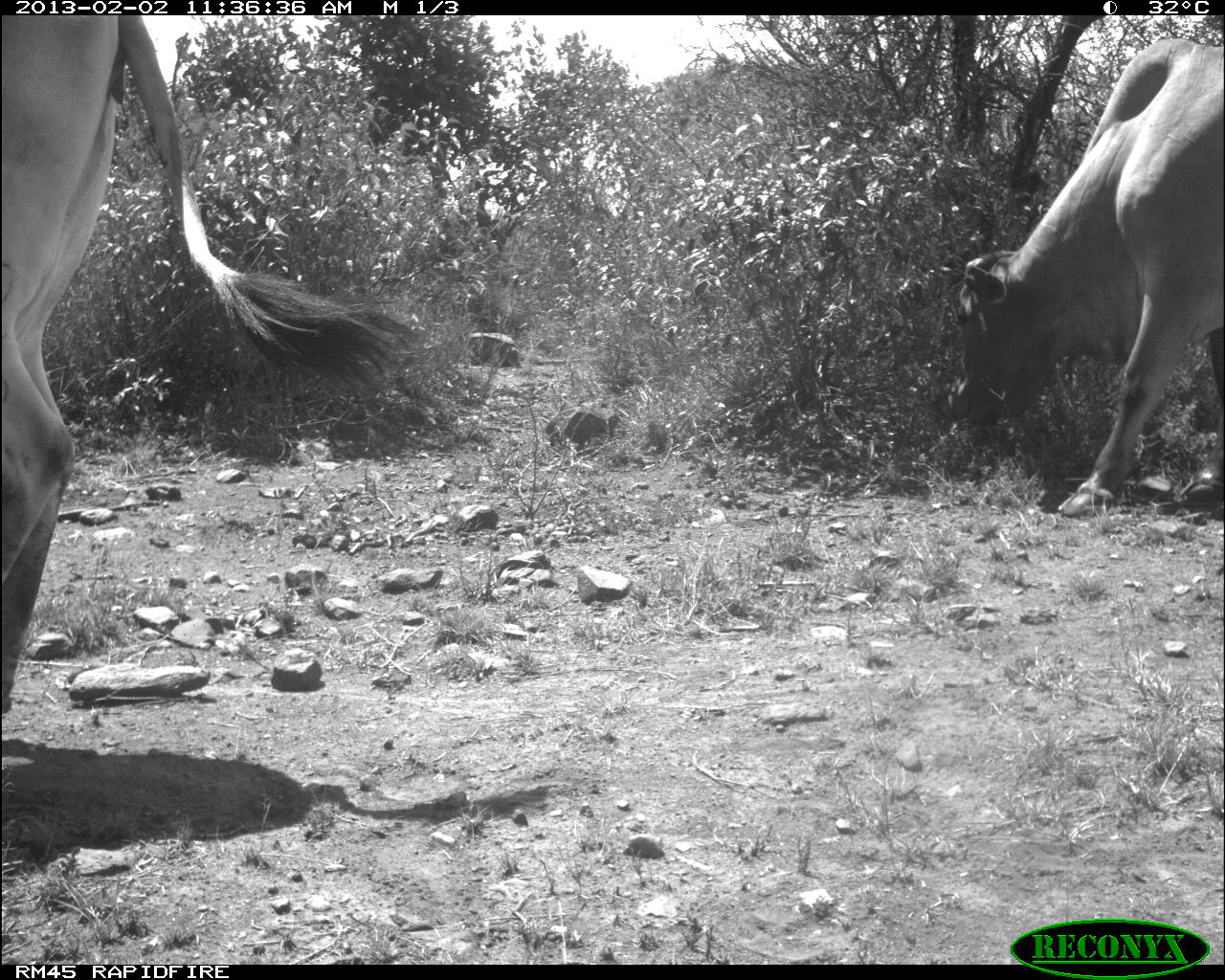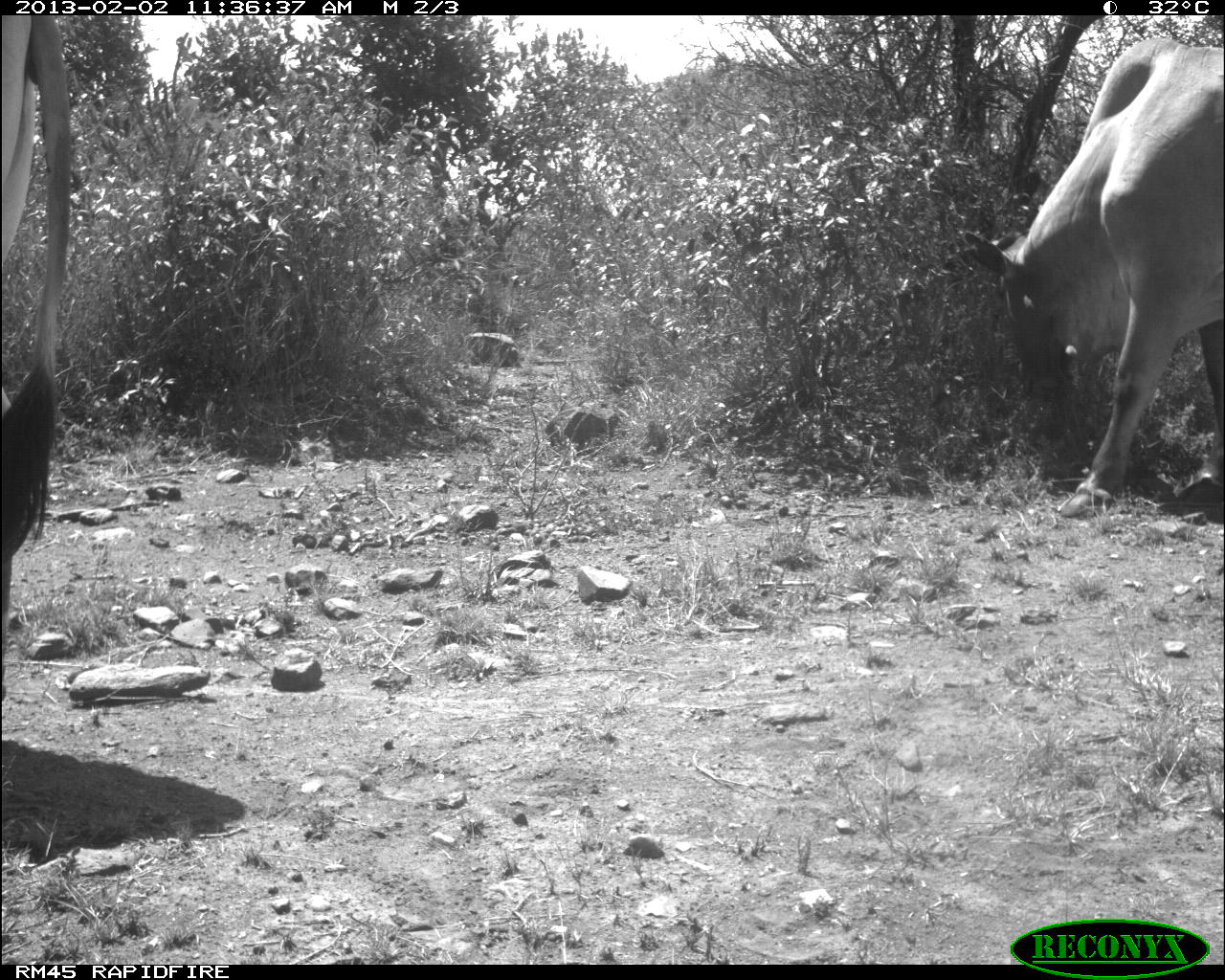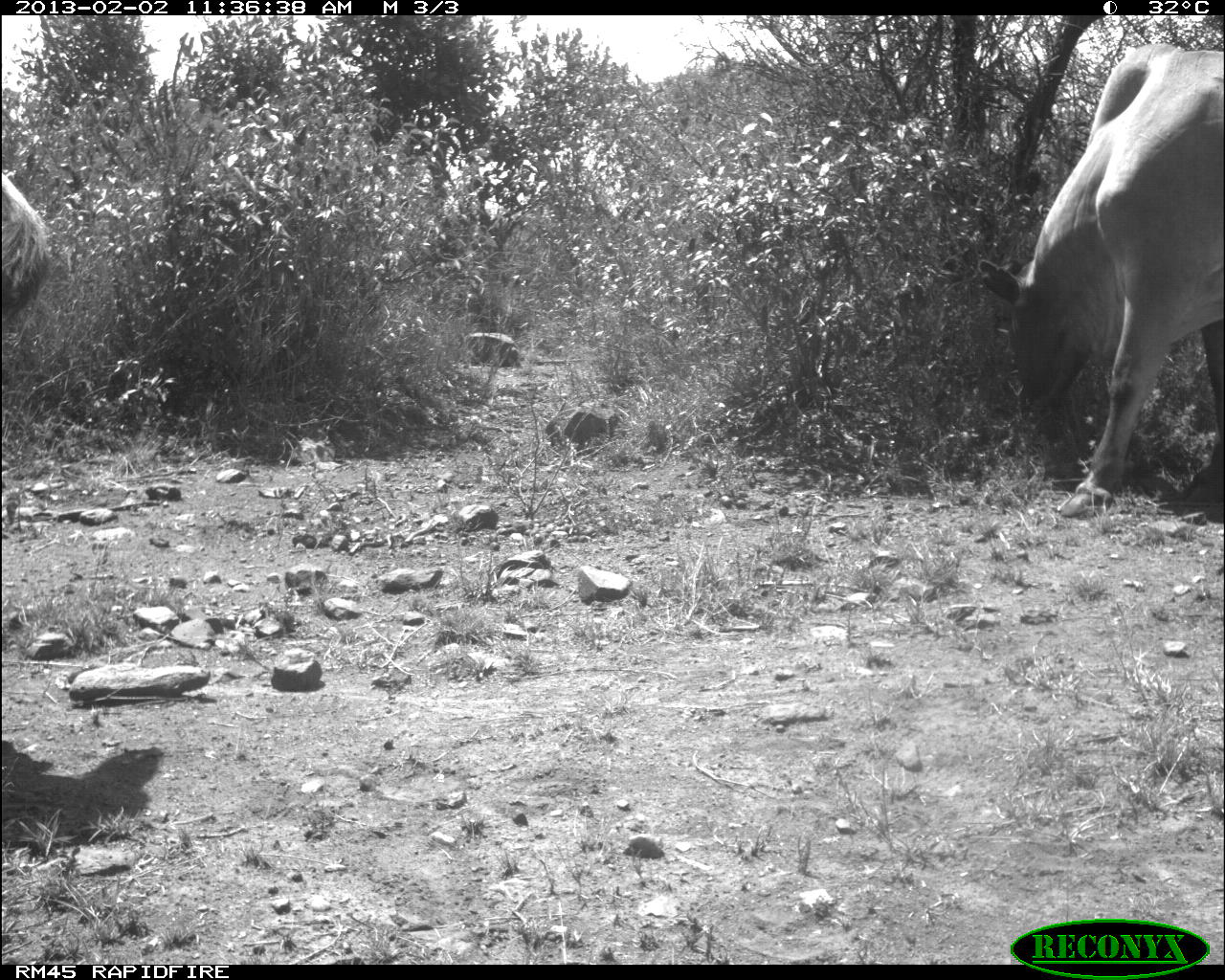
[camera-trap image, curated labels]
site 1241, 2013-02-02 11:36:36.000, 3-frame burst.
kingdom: Animalia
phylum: Chordata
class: Mammalia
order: Artiodactyla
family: Bovidae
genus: Bos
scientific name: Bos taurus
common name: domestic cattle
Bos taurus (domestic cattle), count 2.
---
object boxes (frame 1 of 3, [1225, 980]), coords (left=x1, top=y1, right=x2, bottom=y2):
bos taurus: (left=3, top=10, right=413, bottom=720); (left=943, top=36, right=1222, bottom=518)